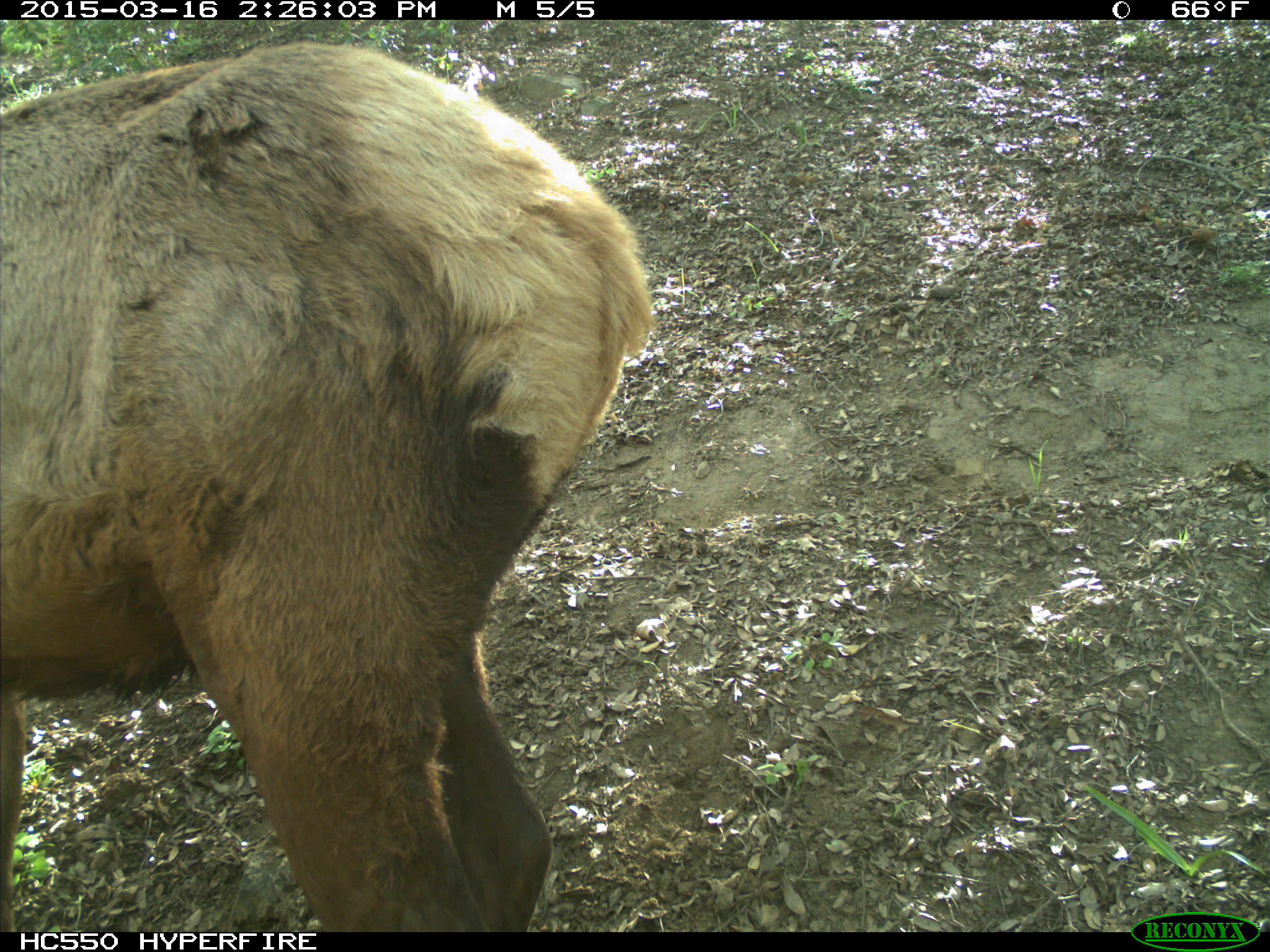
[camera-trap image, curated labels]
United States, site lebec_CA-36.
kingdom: Animalia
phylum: Chordata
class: Mammalia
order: Artiodactyla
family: Cervidae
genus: Cervus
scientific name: Cervus canadensis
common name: elk